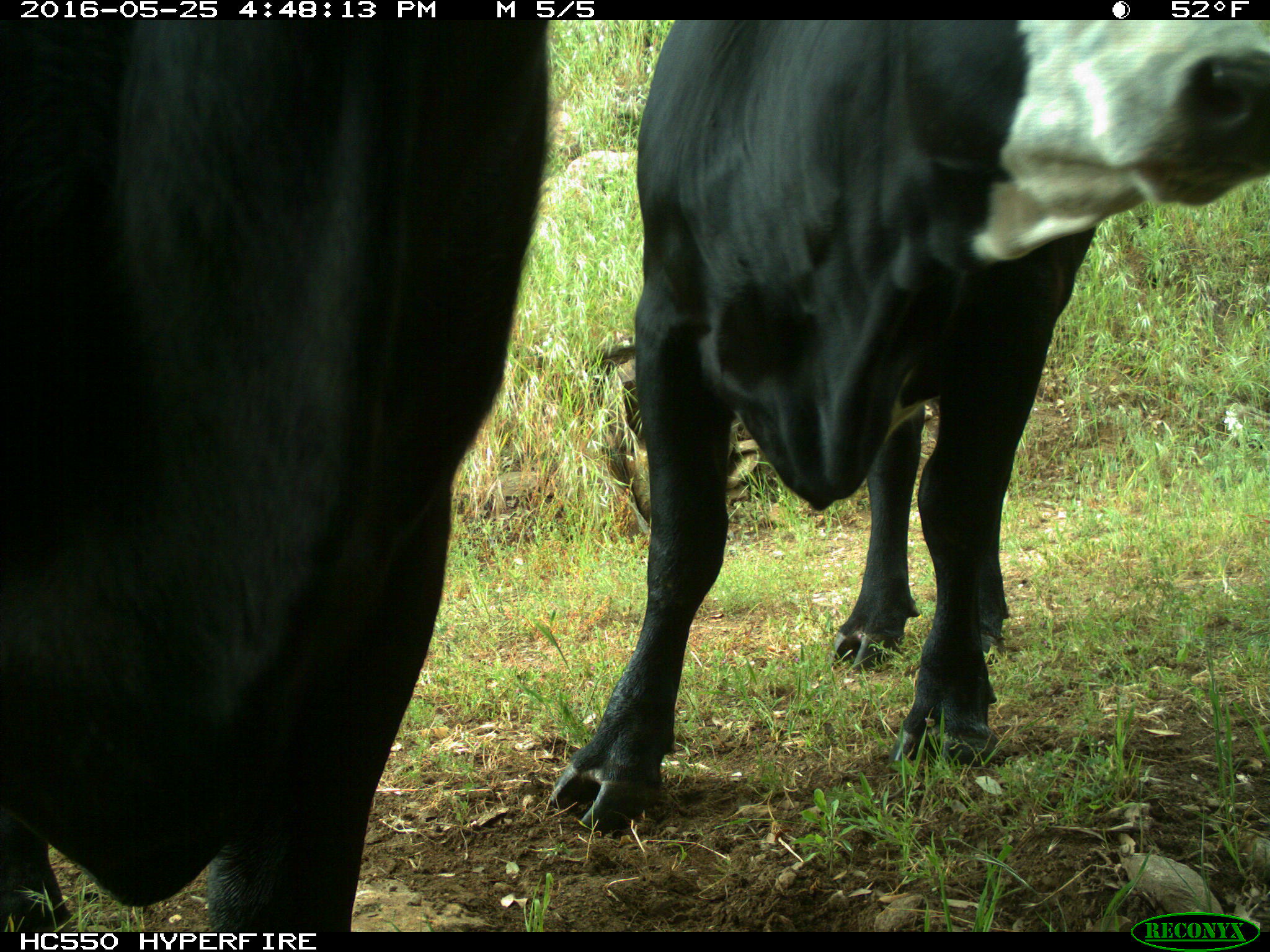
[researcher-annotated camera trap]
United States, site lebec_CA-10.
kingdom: Animalia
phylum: Chordata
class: Mammalia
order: Artiodactyla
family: Bovidae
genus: Bos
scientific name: Bos taurus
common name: domestic cow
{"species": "Bos taurus (domestic cow)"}